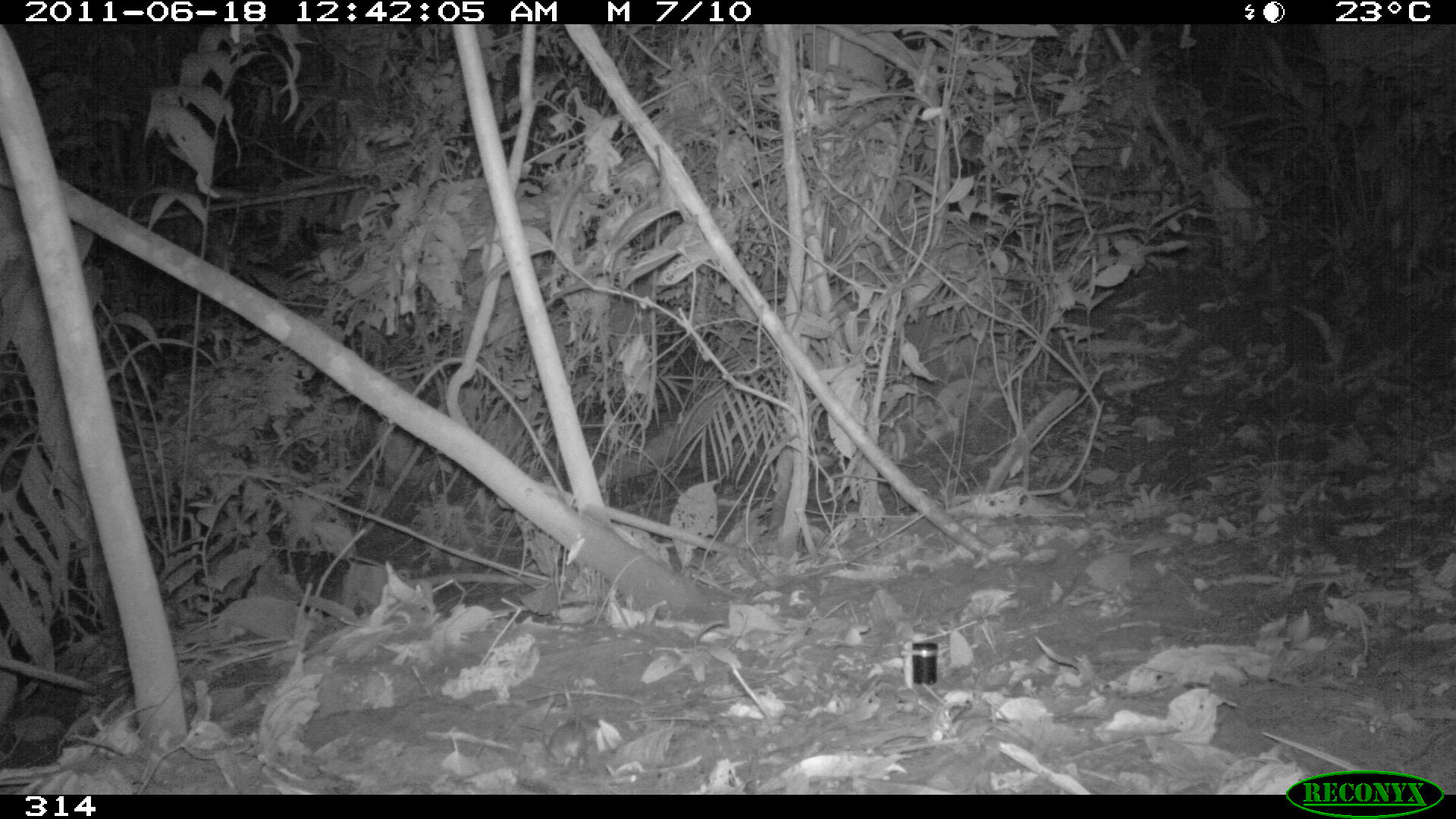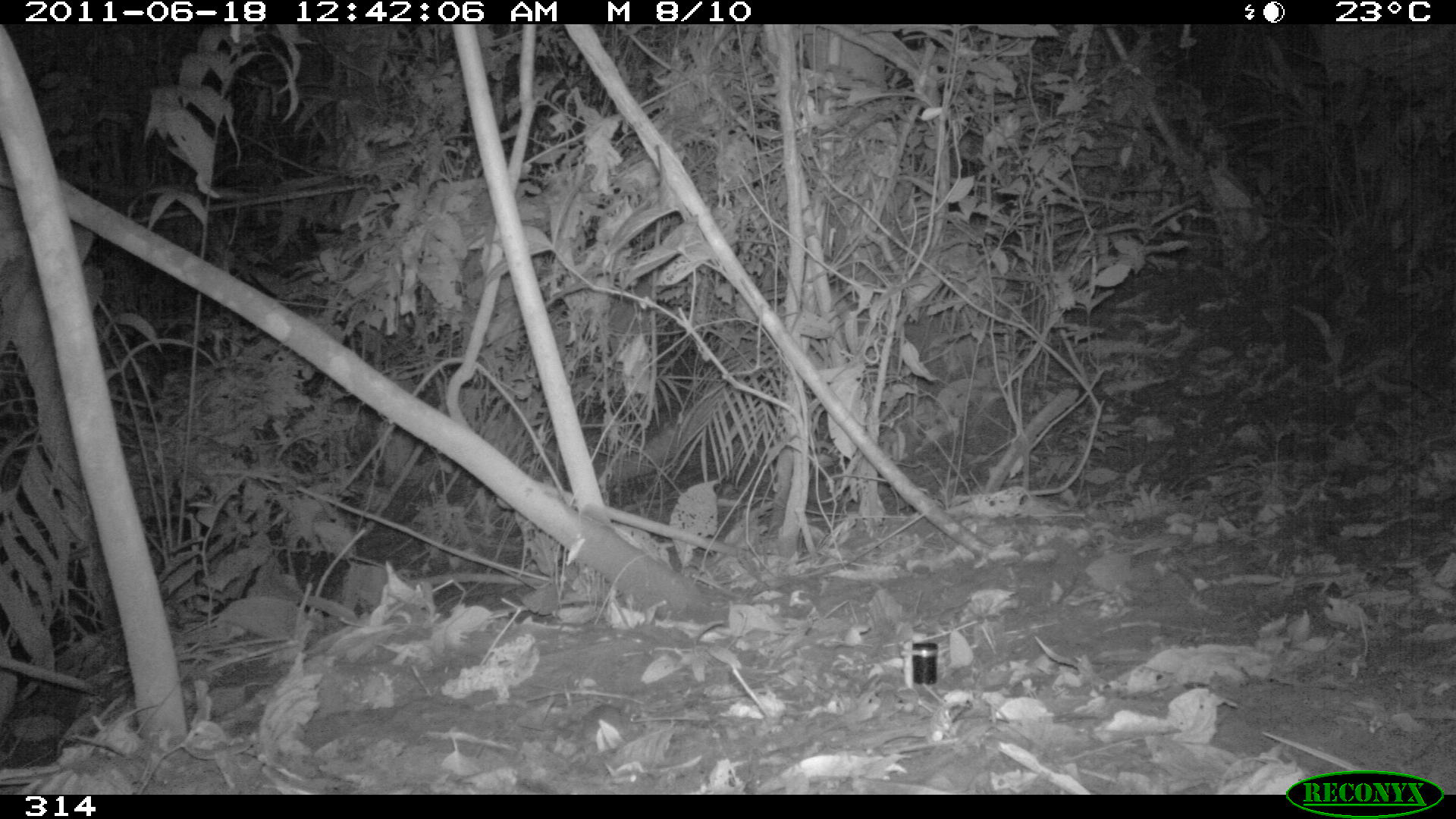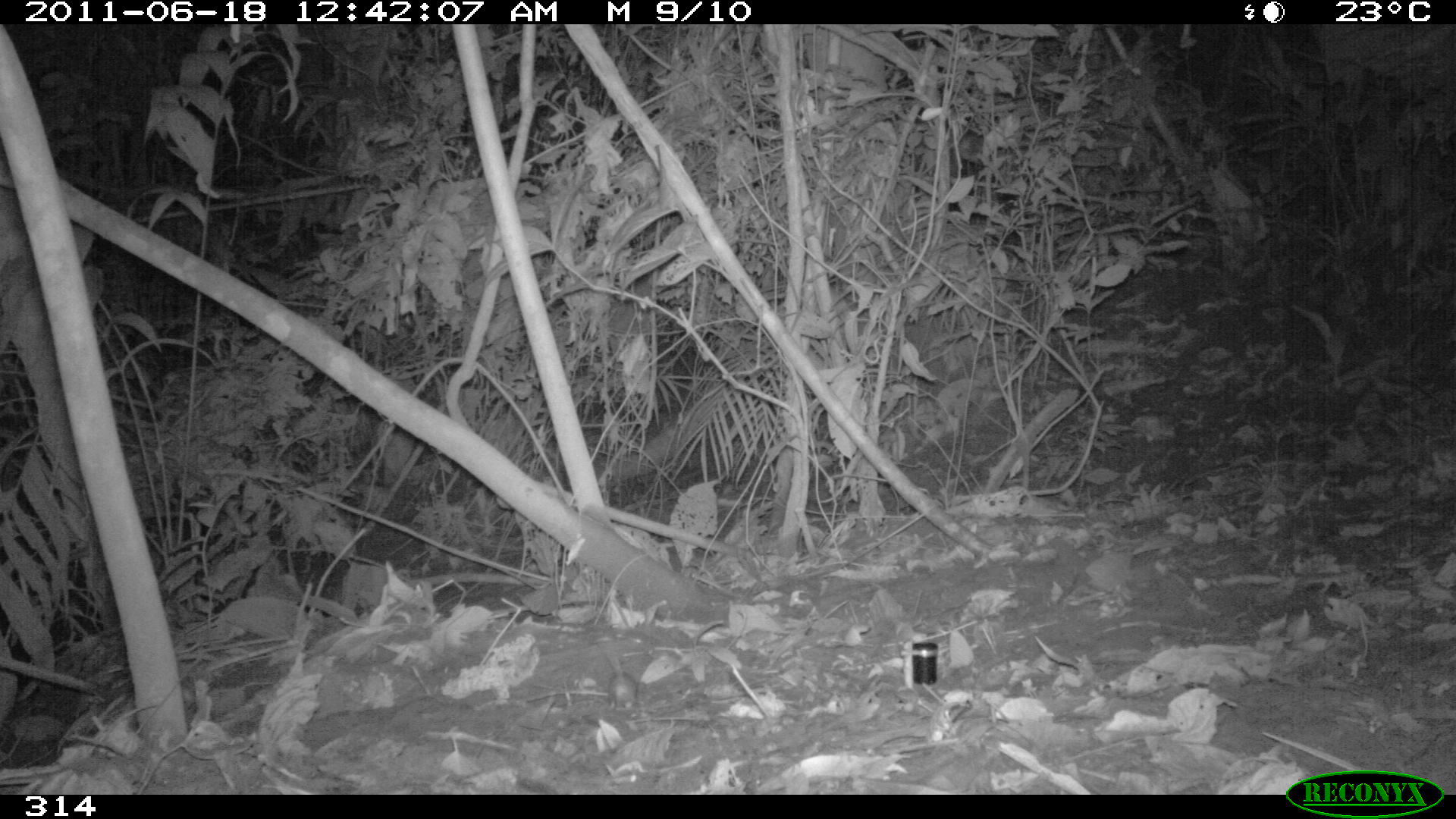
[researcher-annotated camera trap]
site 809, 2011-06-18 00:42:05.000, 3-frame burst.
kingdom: Animalia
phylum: Chordata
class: Mammalia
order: Rodentia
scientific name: Rodentia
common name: rodents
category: unknown rodent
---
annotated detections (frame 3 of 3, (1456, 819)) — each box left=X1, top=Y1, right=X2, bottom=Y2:
unknown rodent: left=595, top=637, right=642, bottom=711